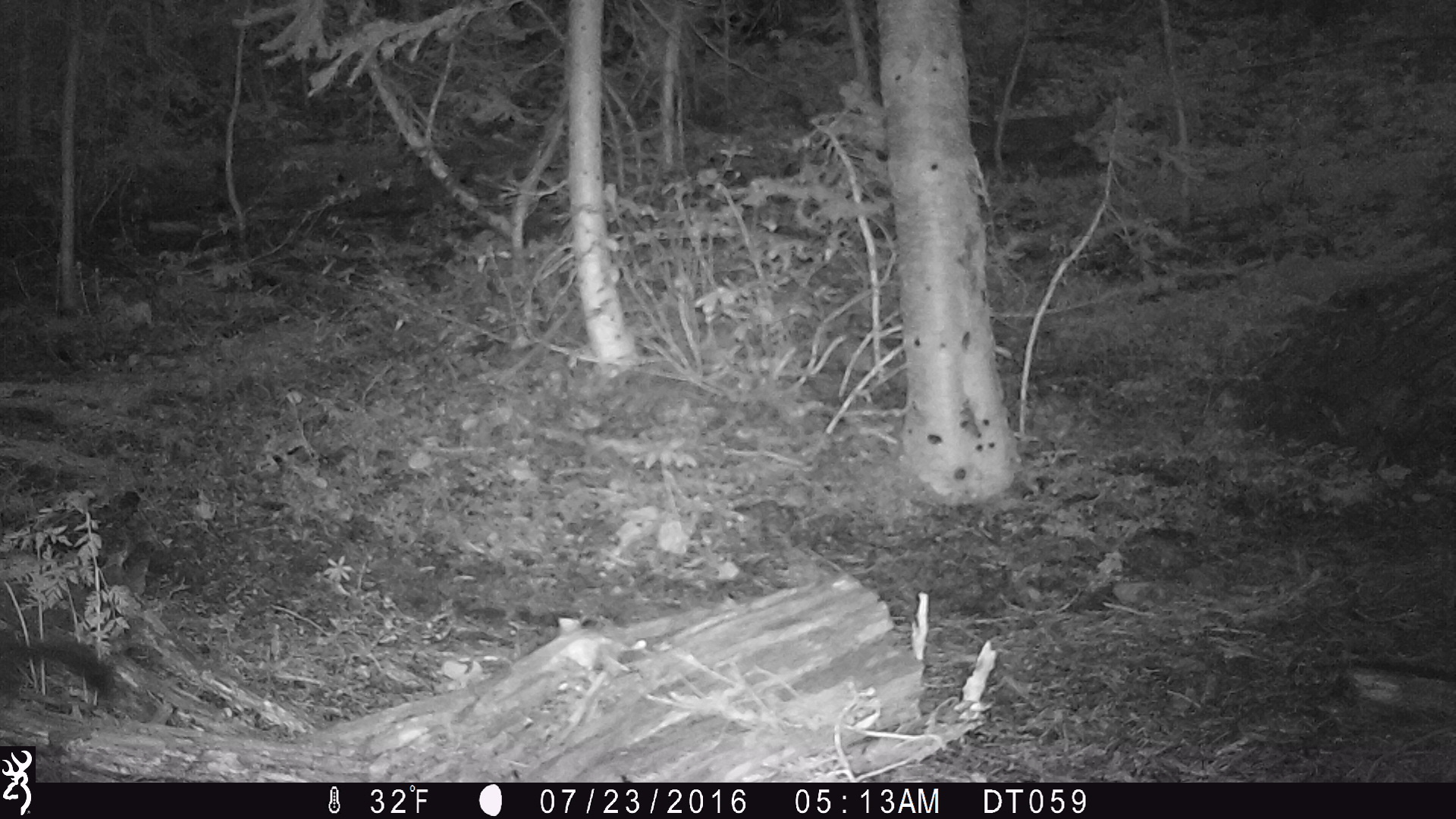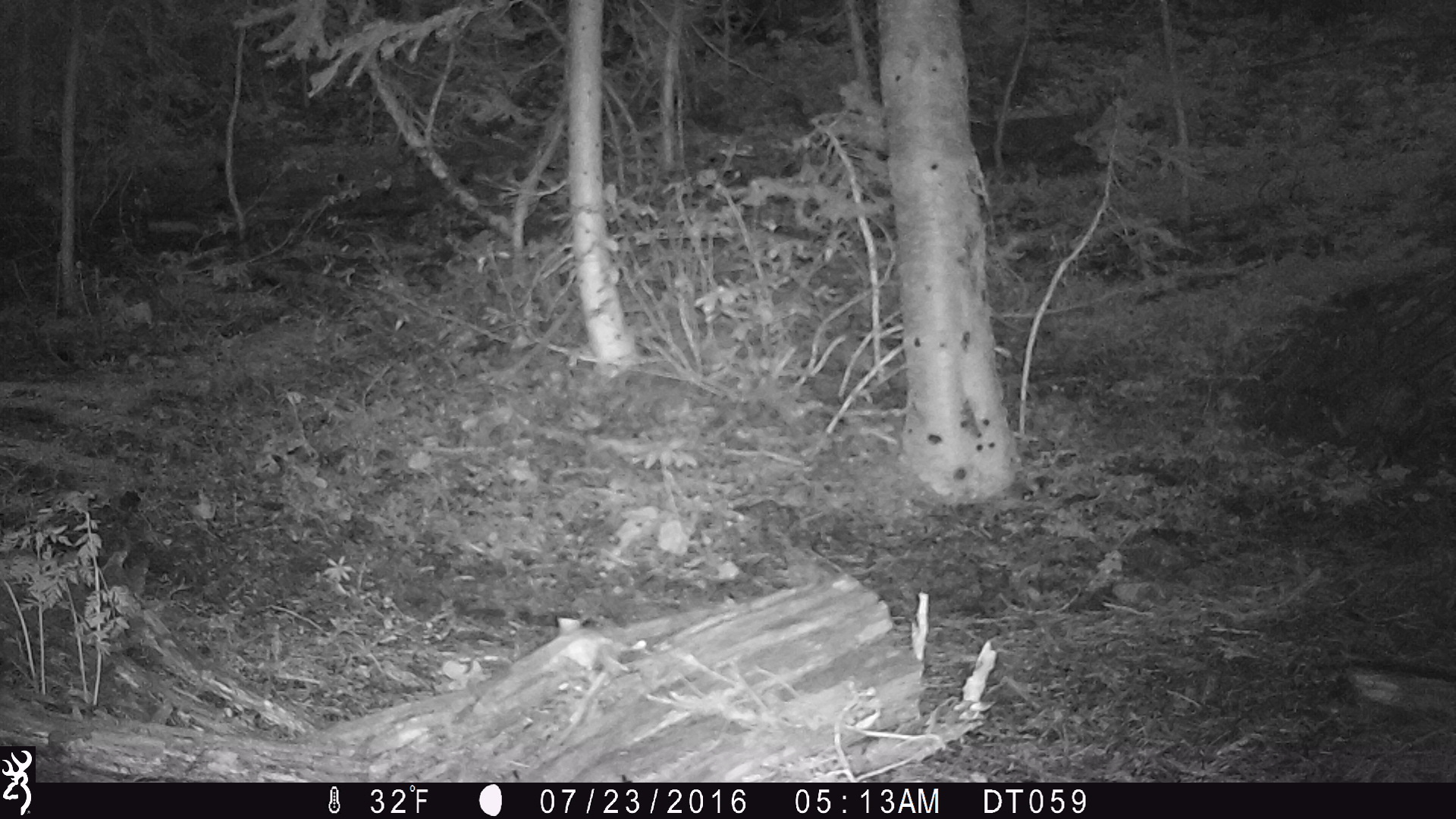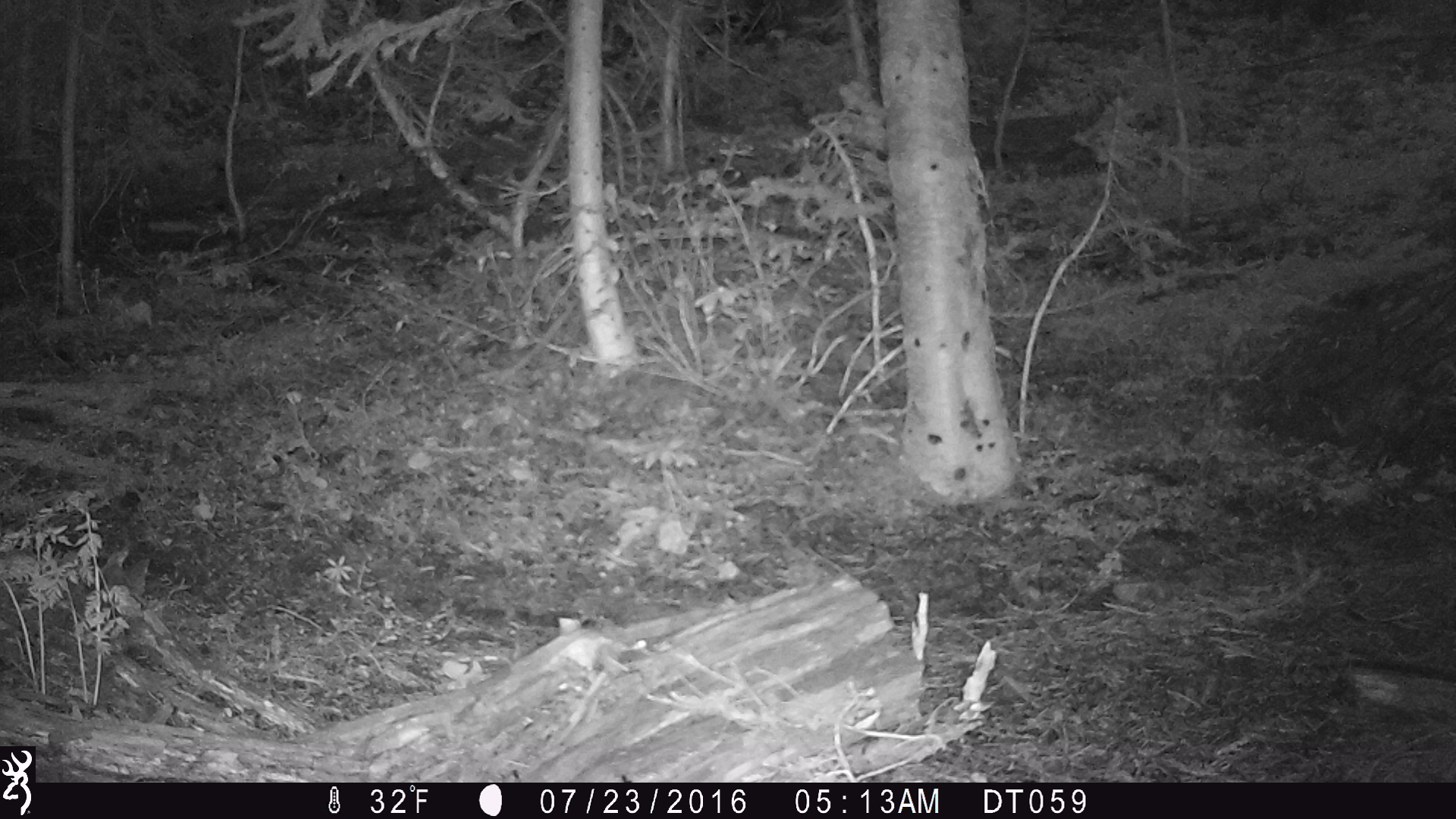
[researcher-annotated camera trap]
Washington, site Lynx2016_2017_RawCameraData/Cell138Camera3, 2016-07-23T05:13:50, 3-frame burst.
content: unidentified animal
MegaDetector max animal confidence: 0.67